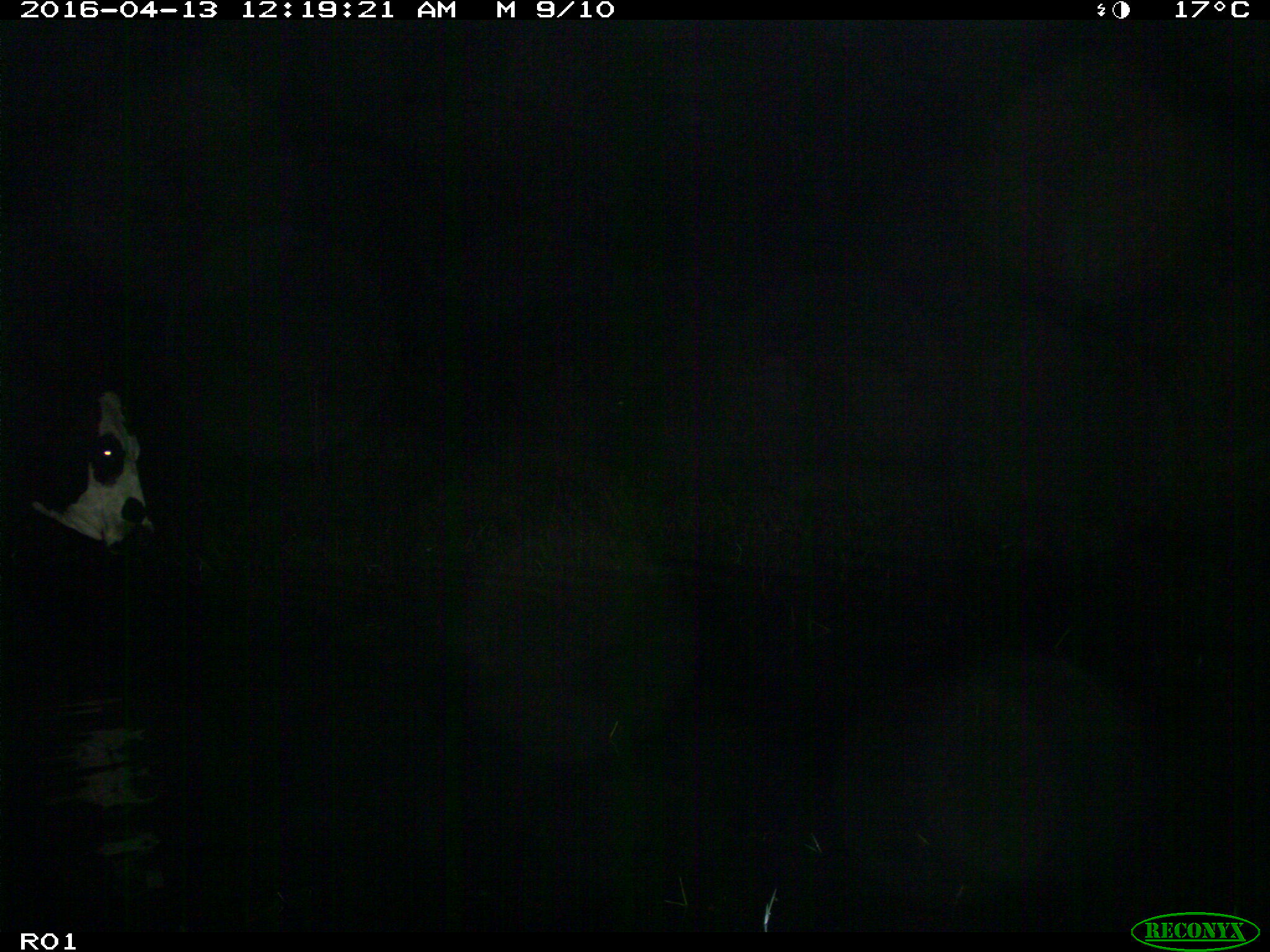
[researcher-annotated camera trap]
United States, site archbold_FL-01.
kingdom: Animalia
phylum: Chordata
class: Mammalia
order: Artiodactyla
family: Bovidae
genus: Bos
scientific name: Bos taurus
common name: domestic cow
Bos taurus (domestic cow).